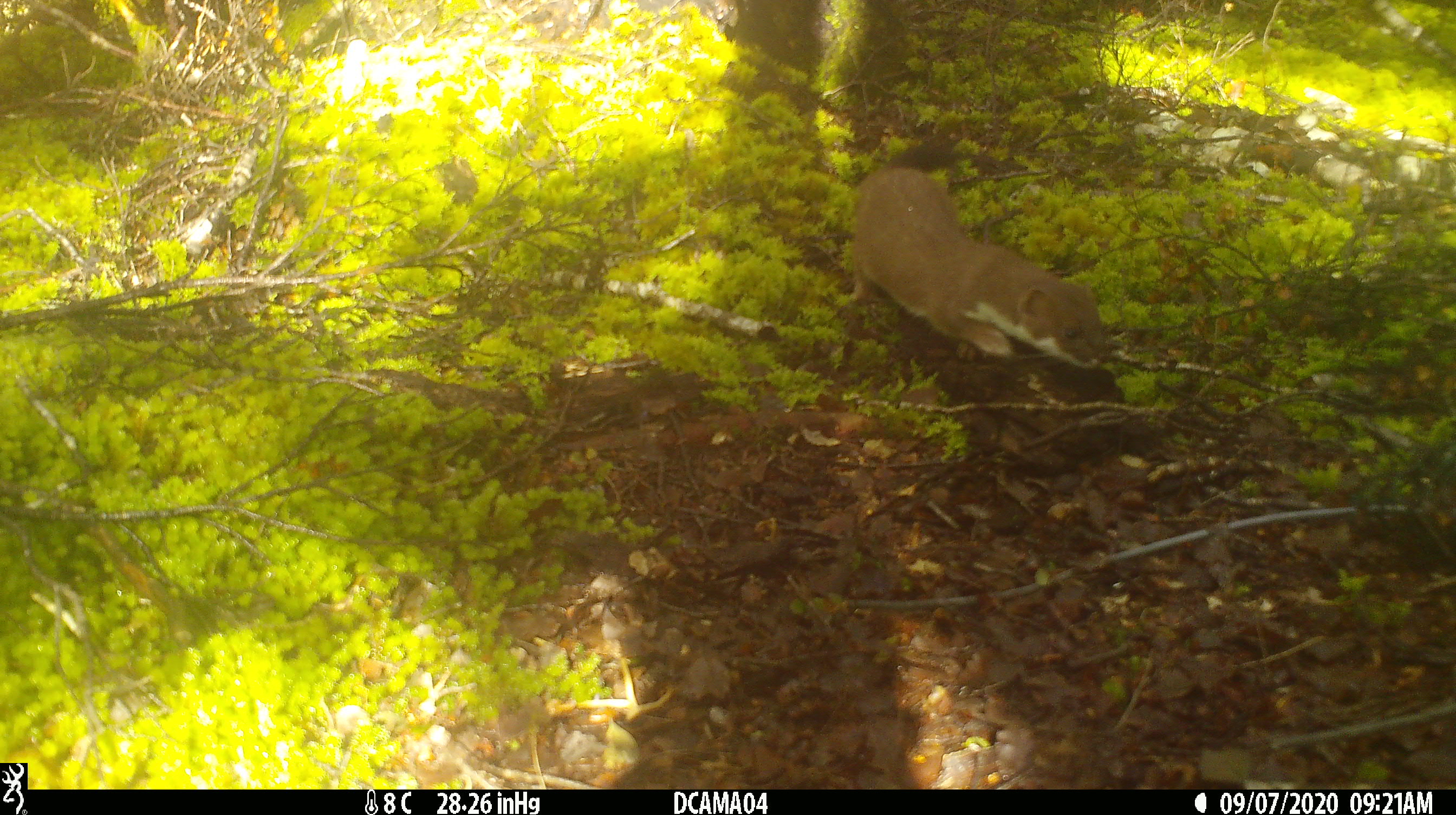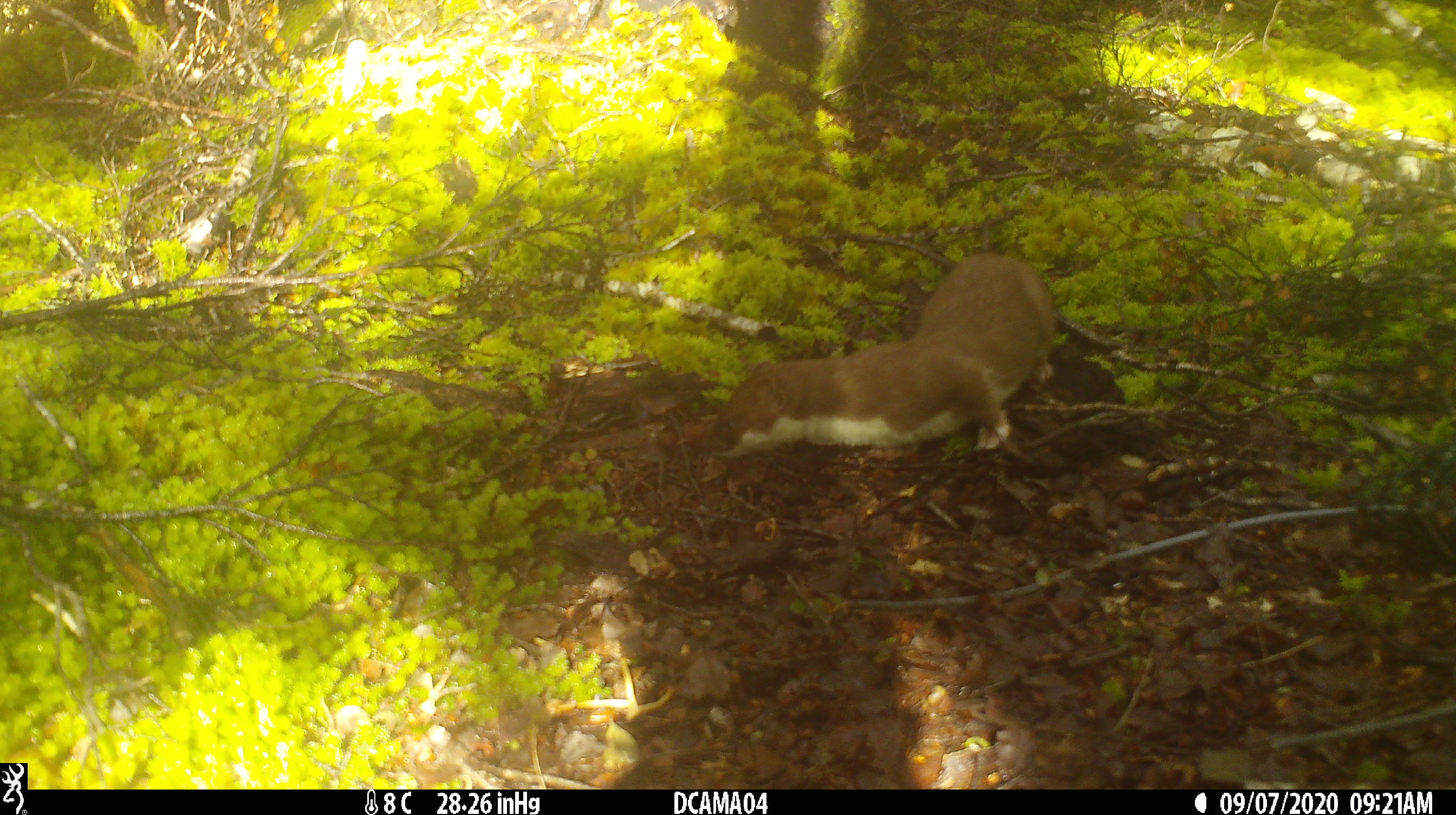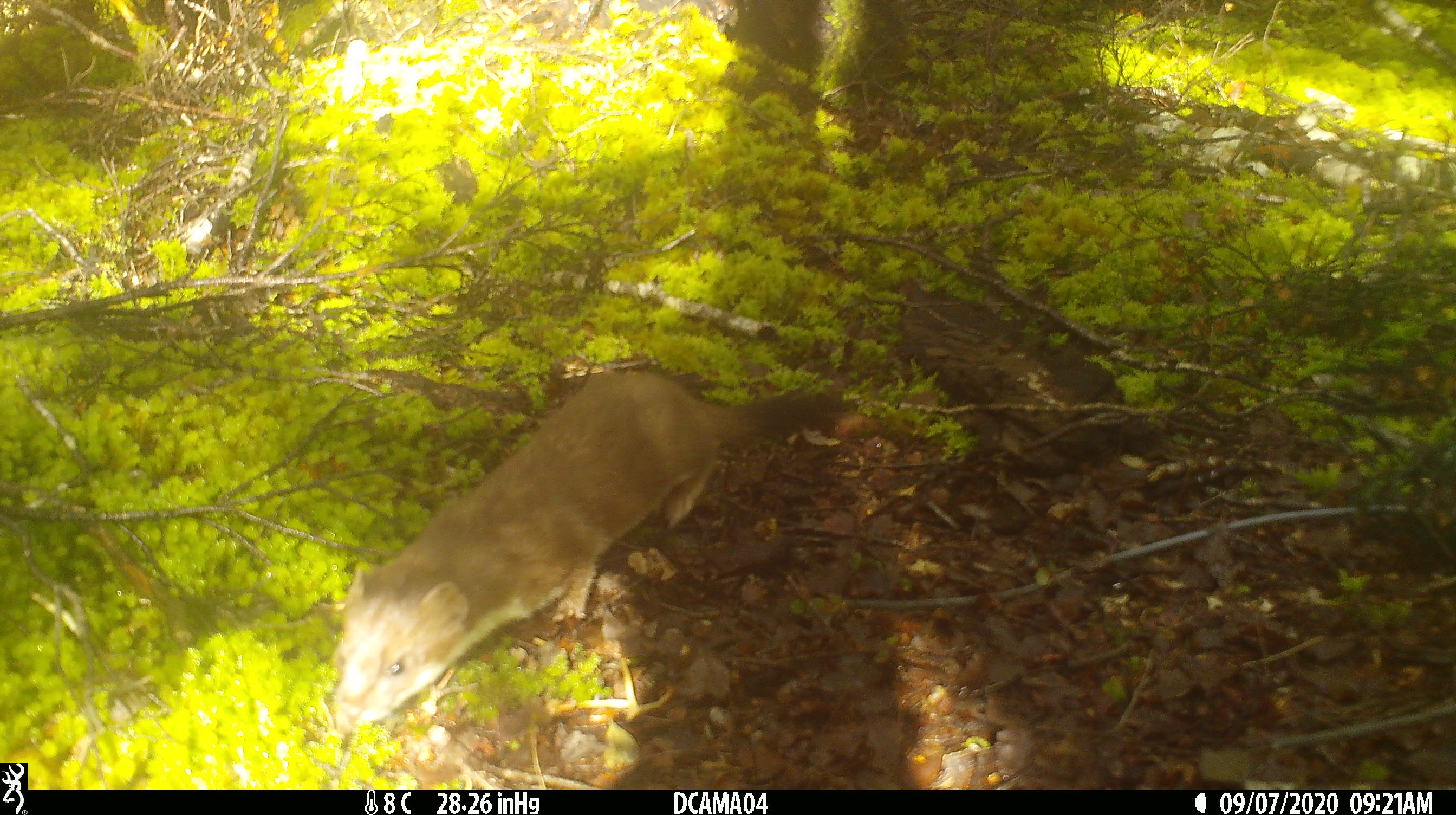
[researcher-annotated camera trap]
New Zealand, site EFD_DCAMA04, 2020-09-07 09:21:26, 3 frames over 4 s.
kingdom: Animalia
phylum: Chordata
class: Mammalia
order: Carnivora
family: Mustelidae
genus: Mustela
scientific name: Mustela erminea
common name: stoat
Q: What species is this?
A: Stoat (Mustela erminea).